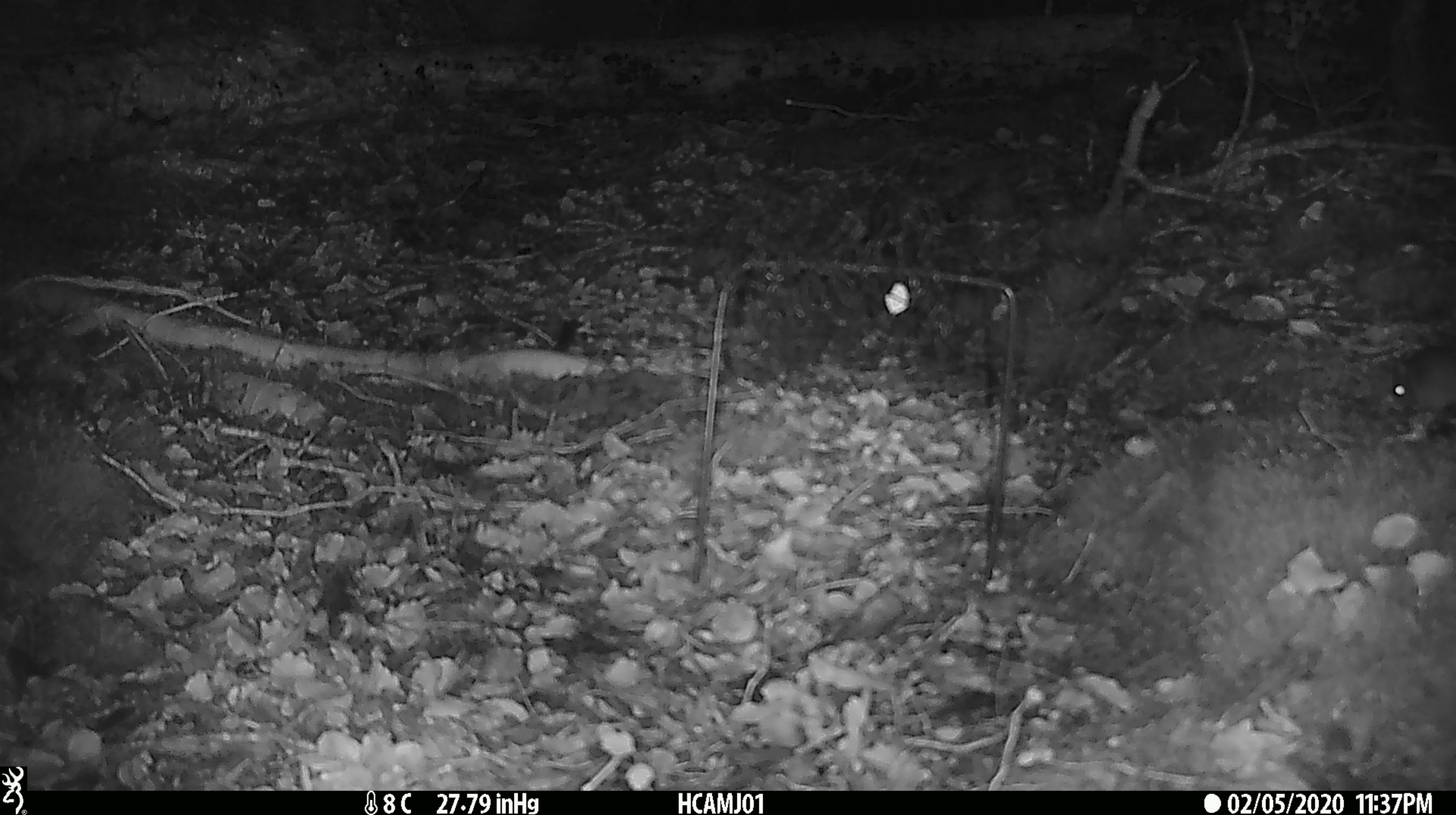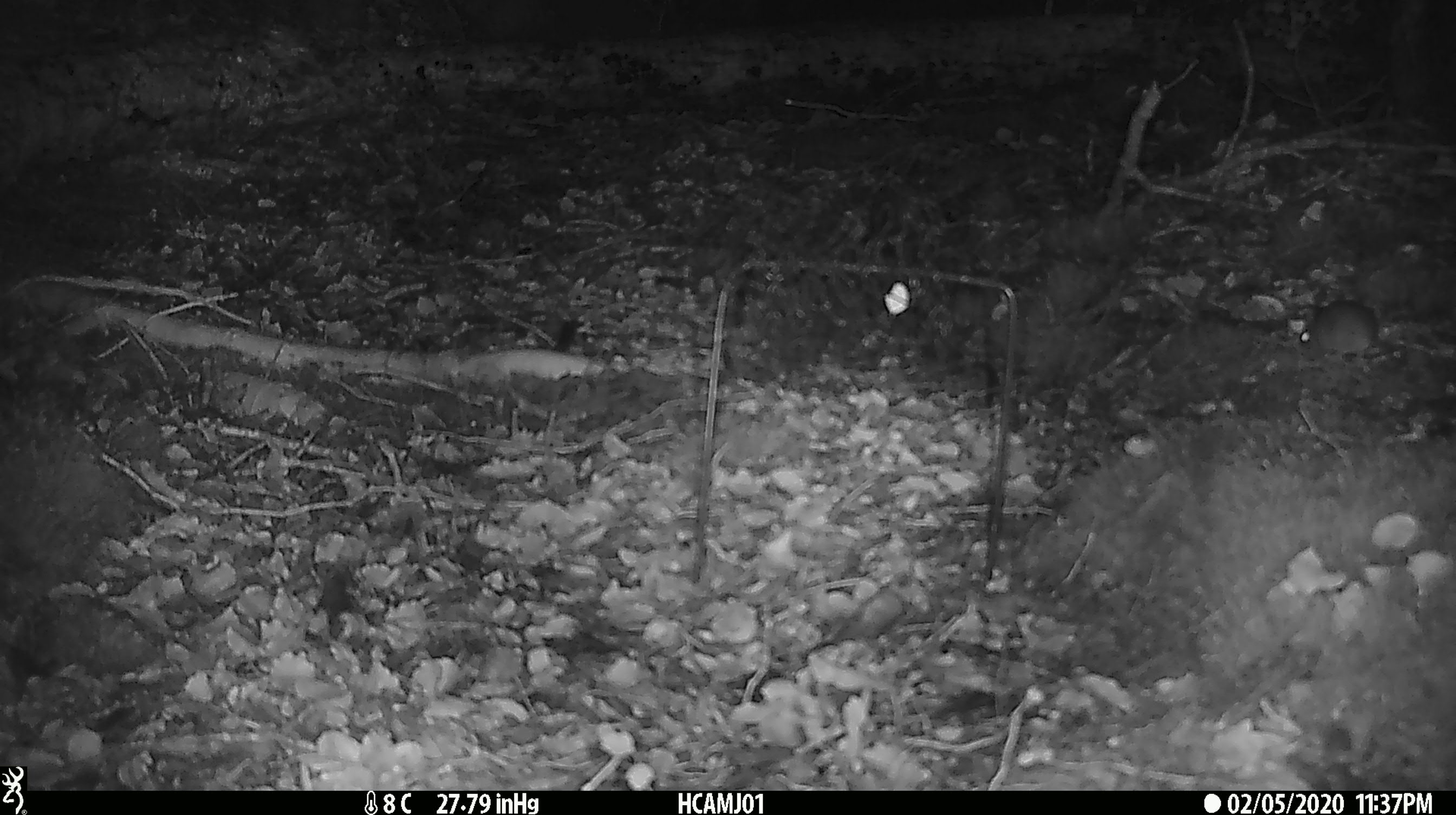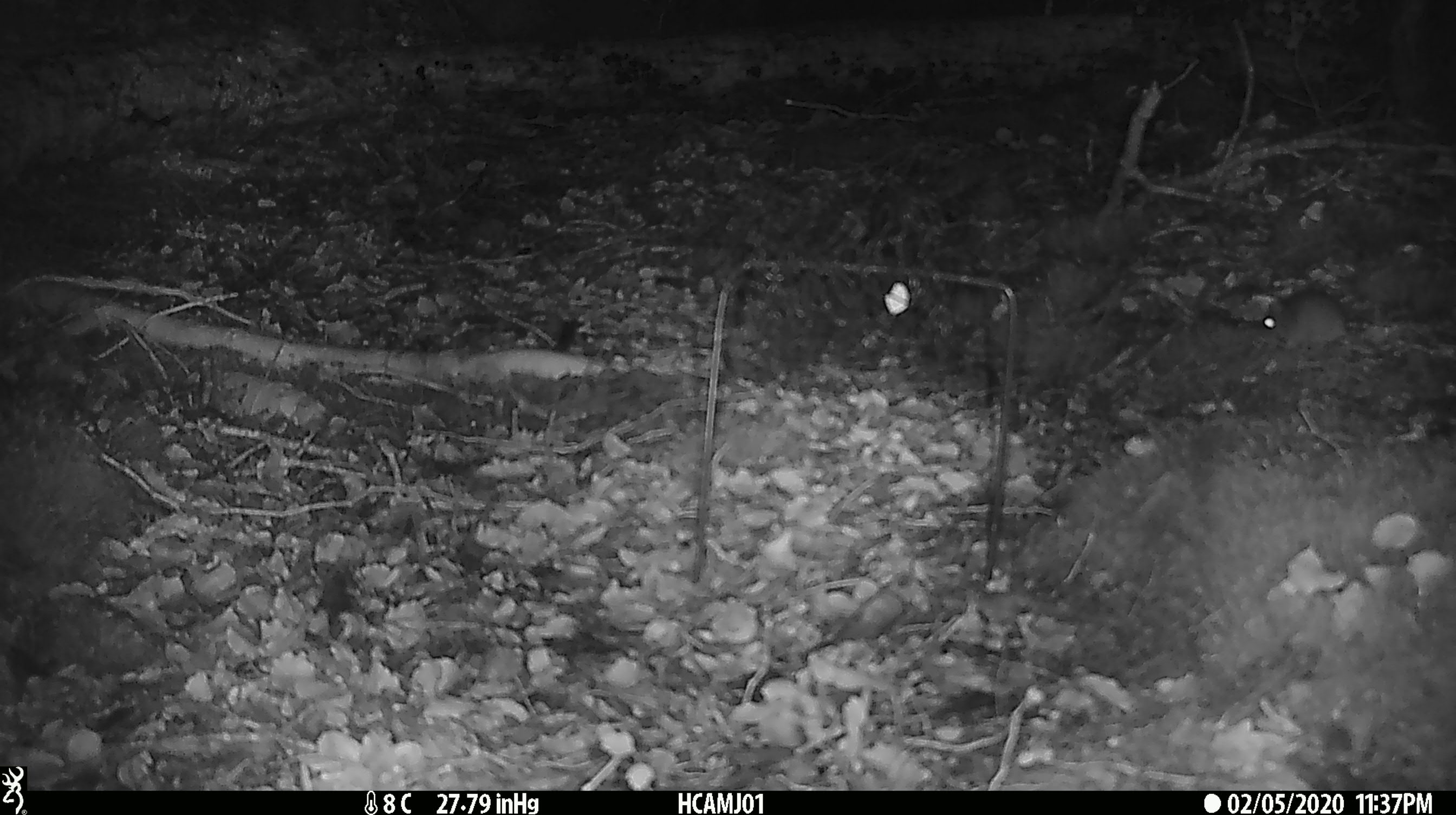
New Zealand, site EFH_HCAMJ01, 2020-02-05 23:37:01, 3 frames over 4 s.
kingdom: Animalia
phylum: Chordata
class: Mammalia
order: Rodentia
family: Muridae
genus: Mus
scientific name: Mus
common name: mouse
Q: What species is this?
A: Mouse (Mus).